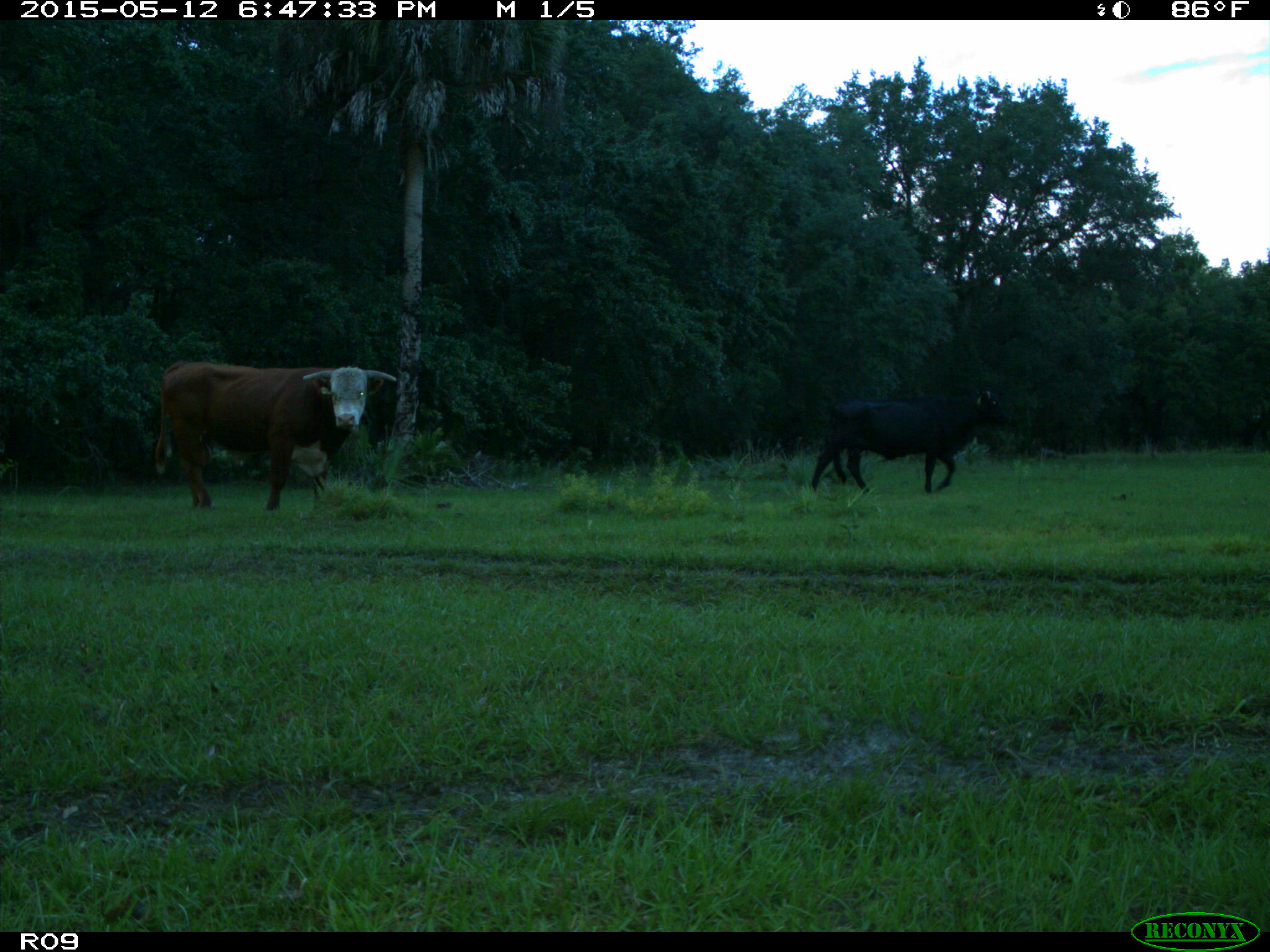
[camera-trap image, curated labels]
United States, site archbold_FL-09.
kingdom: Animalia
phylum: Chordata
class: Mammalia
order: Artiodactyla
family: Bovidae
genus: Bos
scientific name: Bos taurus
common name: domestic cow